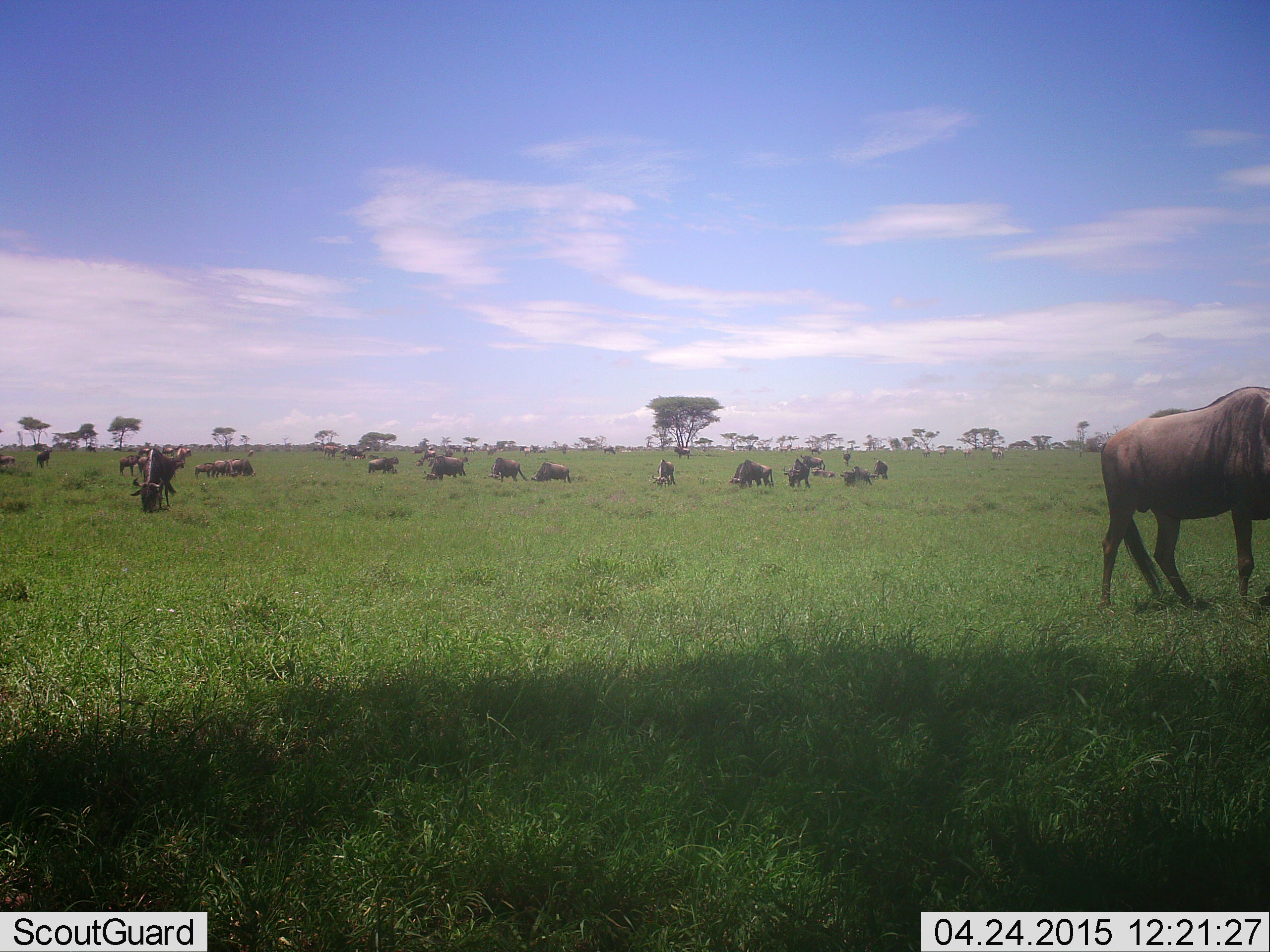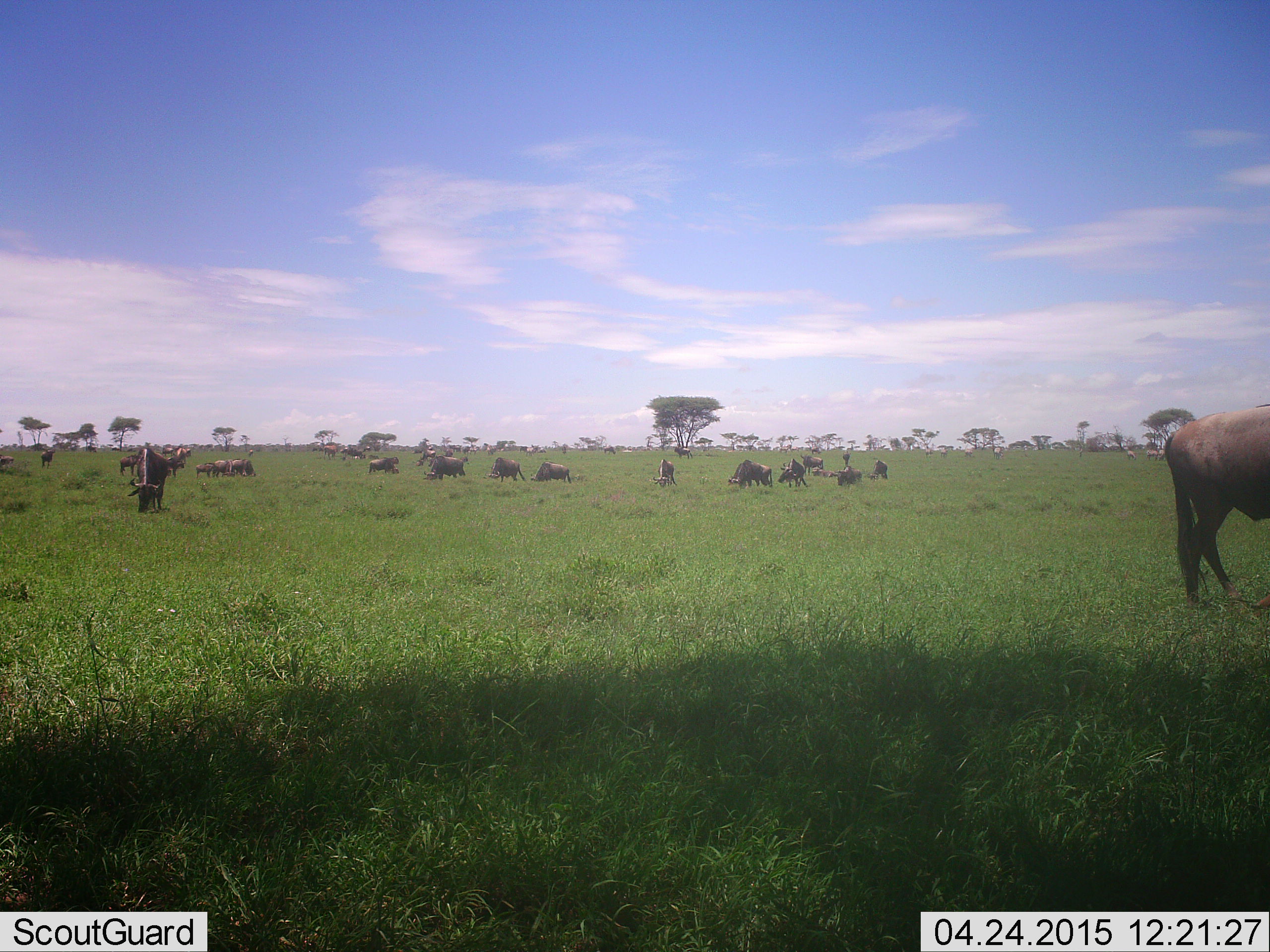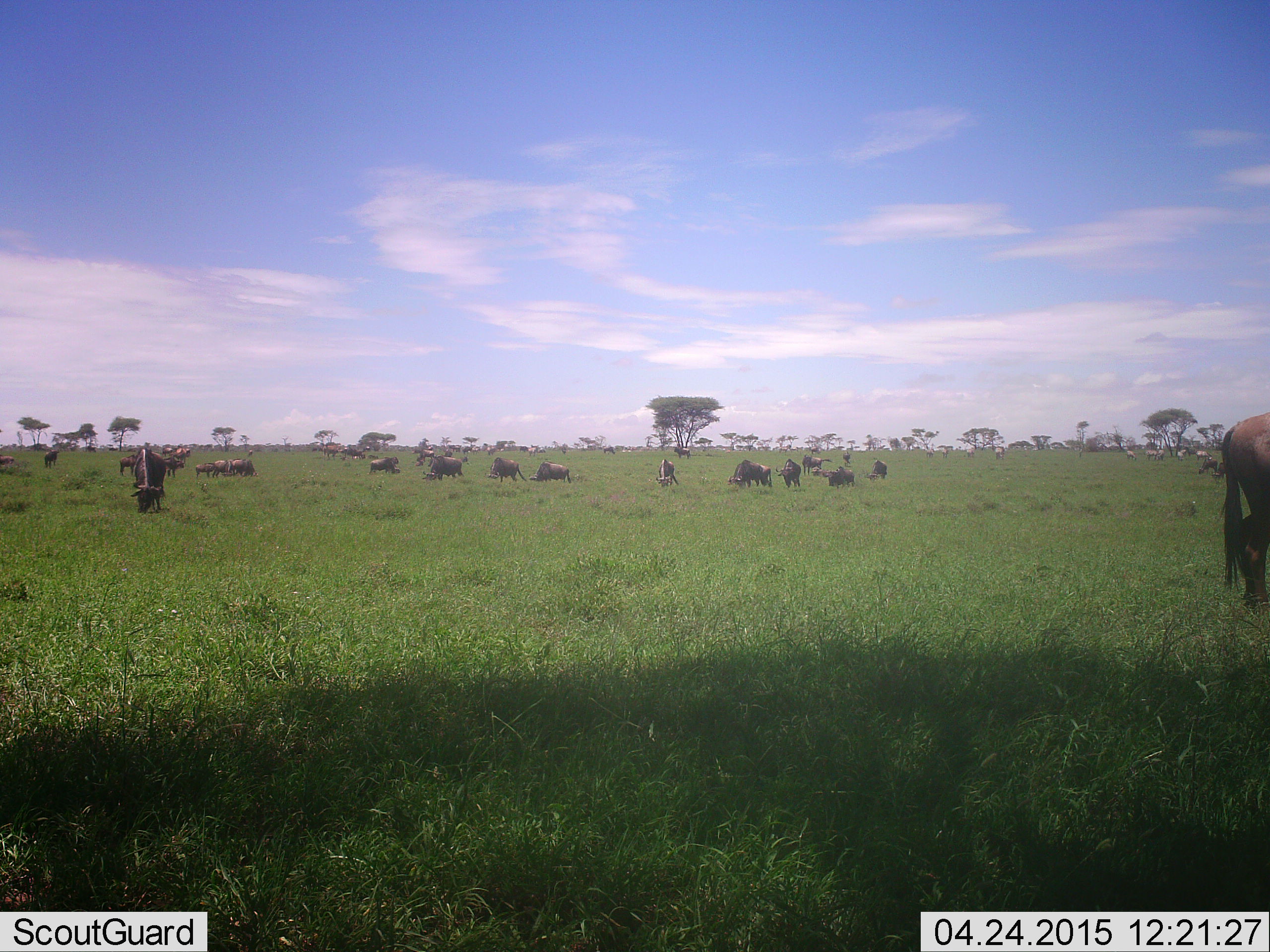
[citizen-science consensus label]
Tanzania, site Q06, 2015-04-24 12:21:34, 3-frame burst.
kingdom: Animalia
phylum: Chordata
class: Mammalia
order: Artiodactyla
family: Bovidae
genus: Connochaetes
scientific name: Connochaetes taurinus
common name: blue wildebeest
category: wildebeest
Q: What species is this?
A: Wildebeest (blue wildebeest) (Connochaetes taurinus).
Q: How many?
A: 11-50.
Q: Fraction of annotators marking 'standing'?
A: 70%.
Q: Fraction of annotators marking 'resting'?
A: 40%.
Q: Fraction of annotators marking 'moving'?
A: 40%.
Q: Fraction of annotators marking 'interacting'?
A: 0%.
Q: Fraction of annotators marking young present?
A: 0%.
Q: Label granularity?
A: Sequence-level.